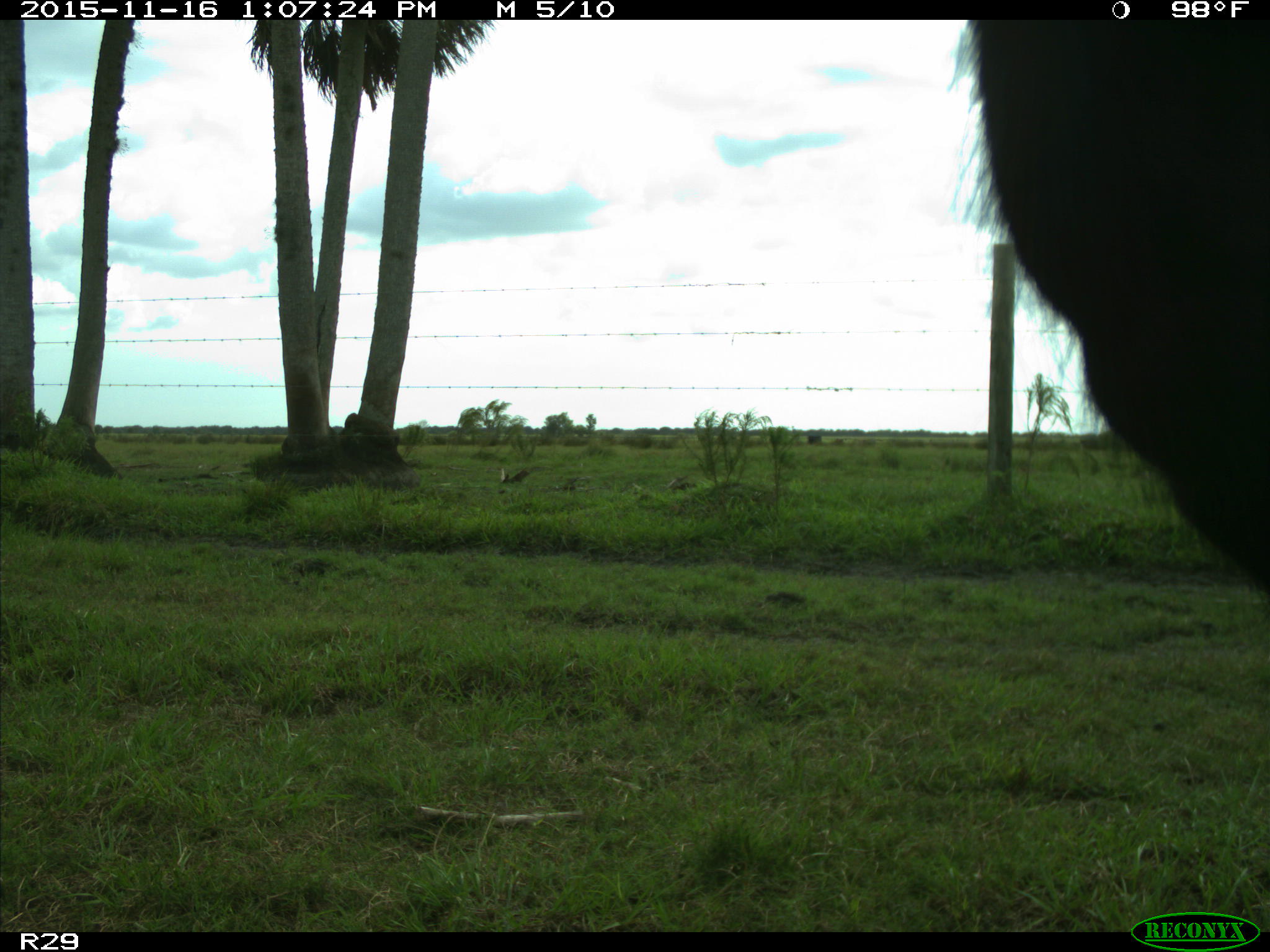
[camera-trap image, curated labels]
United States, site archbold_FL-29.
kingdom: Animalia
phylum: Chordata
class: Mammalia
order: Artiodactyla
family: Bovidae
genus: Bos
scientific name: Bos taurus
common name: domestic cow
Bos taurus (domestic cow).